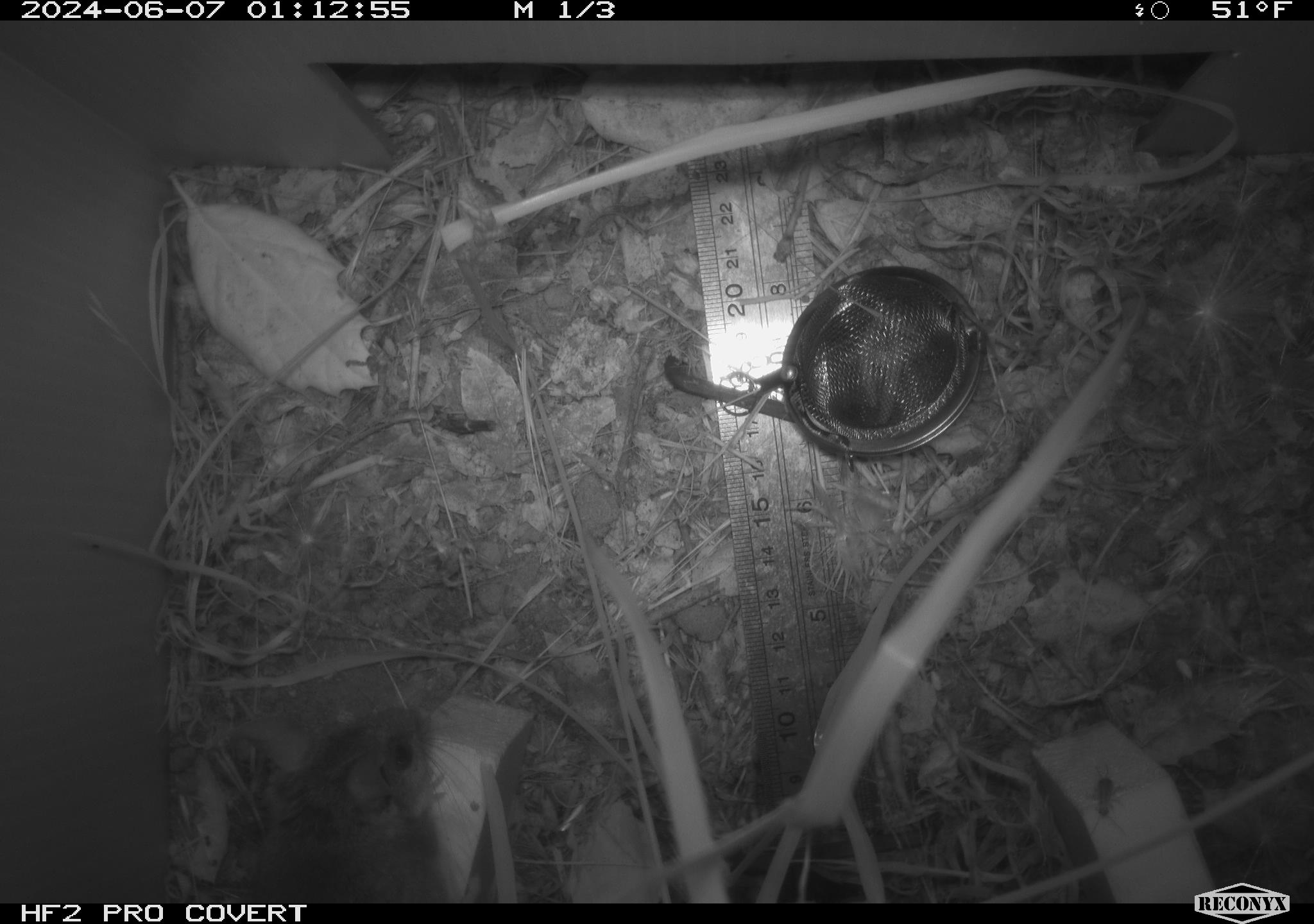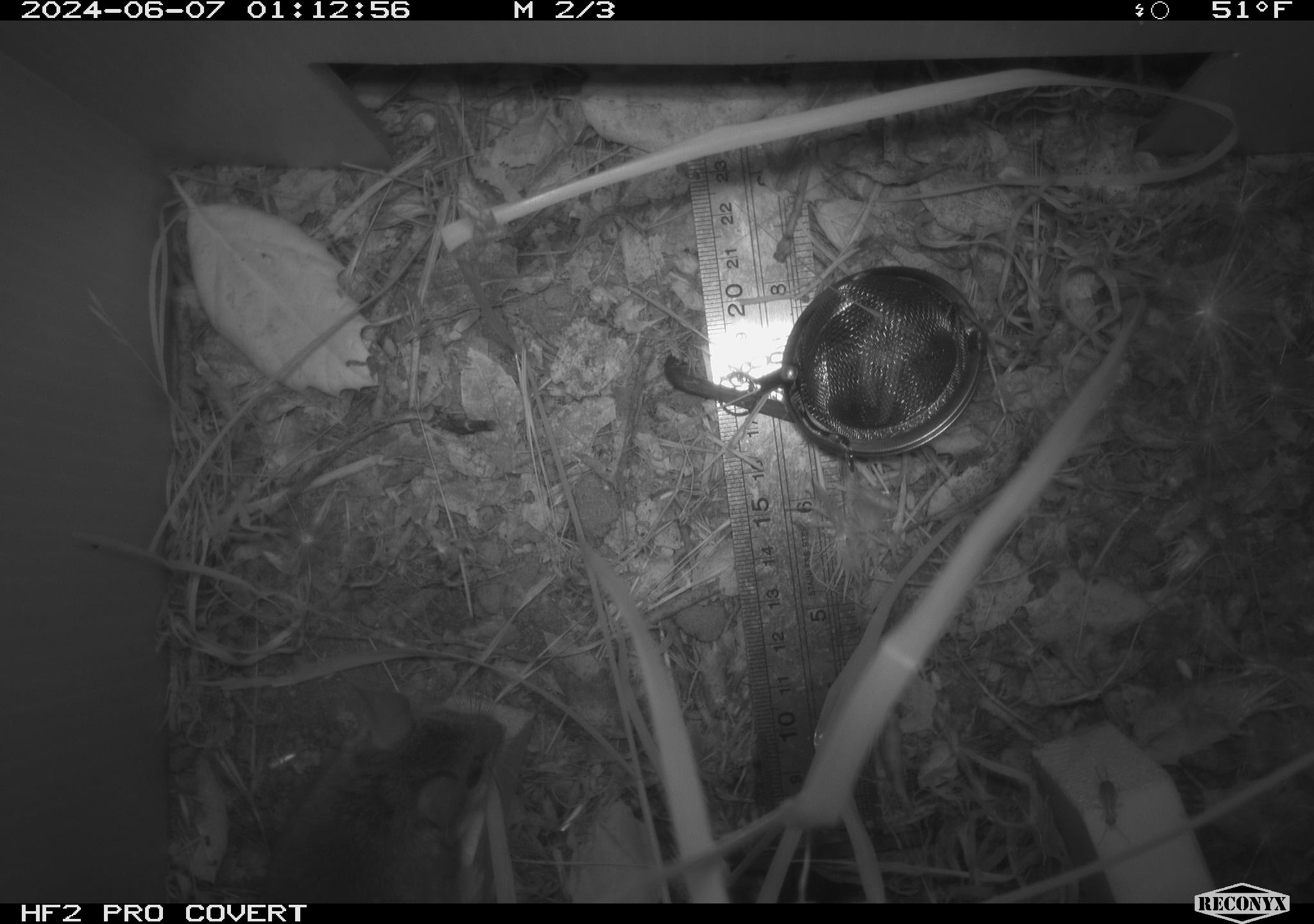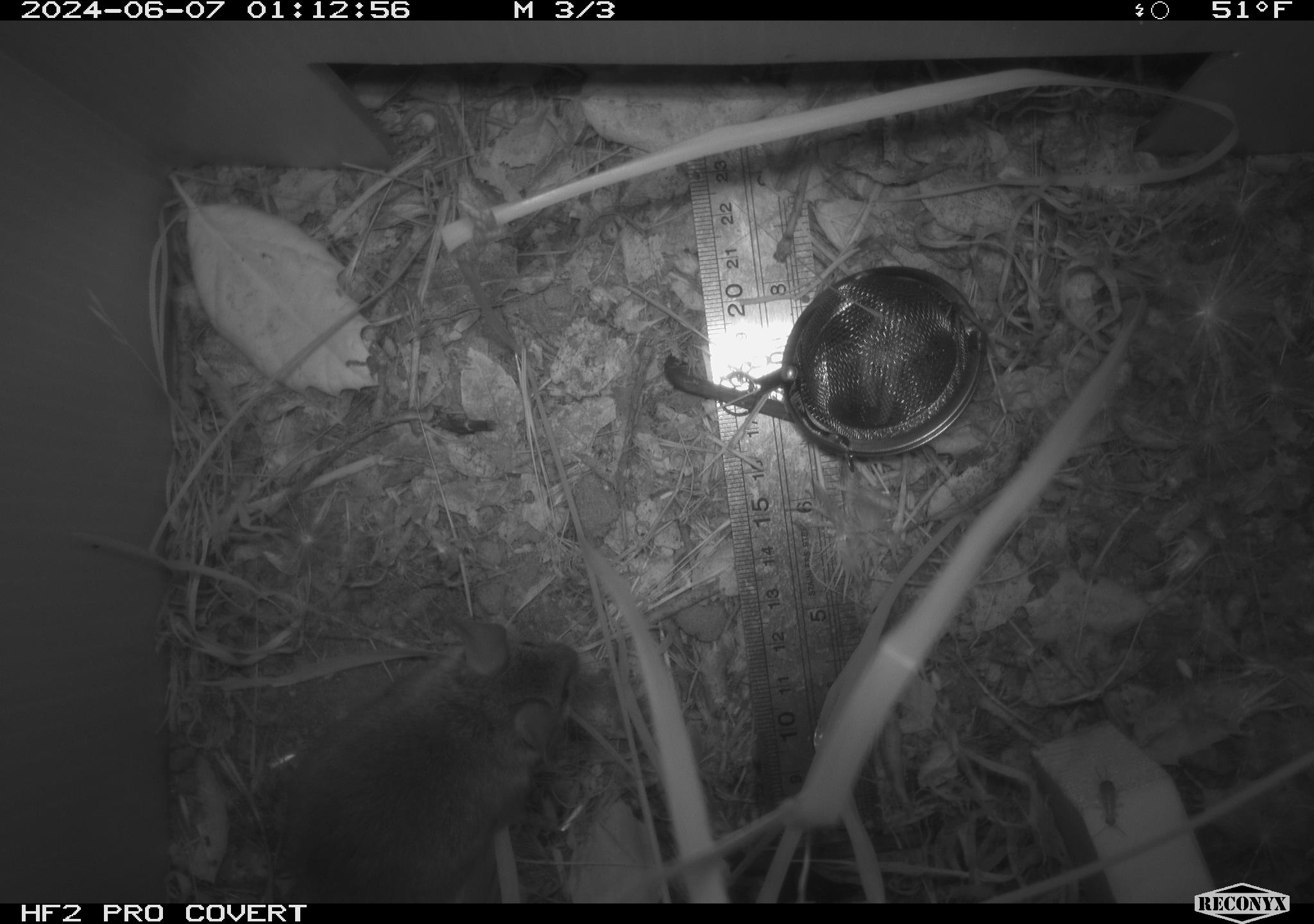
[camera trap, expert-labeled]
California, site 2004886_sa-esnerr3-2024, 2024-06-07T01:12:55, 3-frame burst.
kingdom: Animalia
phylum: Chordata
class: Mammalia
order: Rodentia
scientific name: Rodentia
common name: rodent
Rodent (Rodentia).